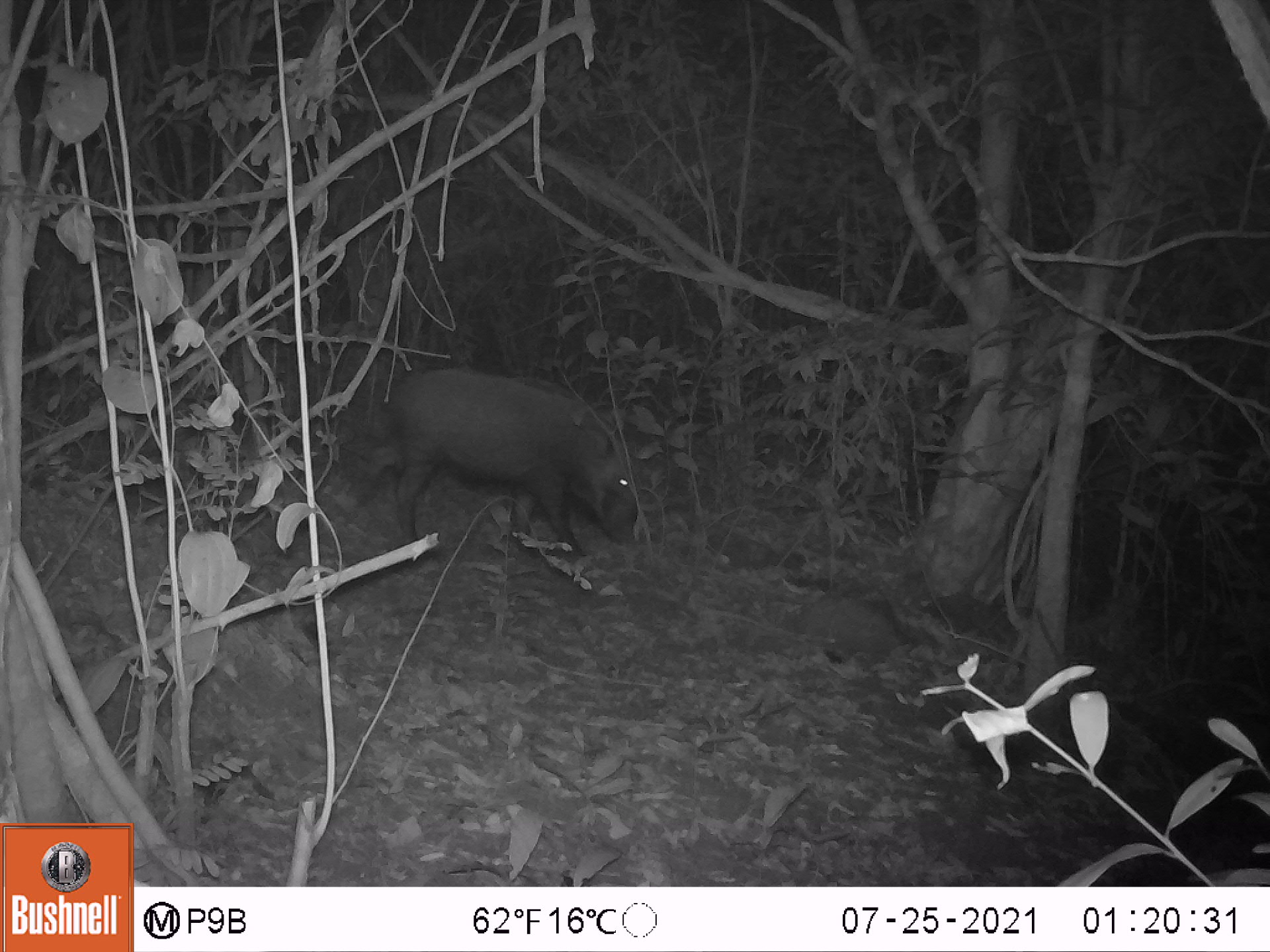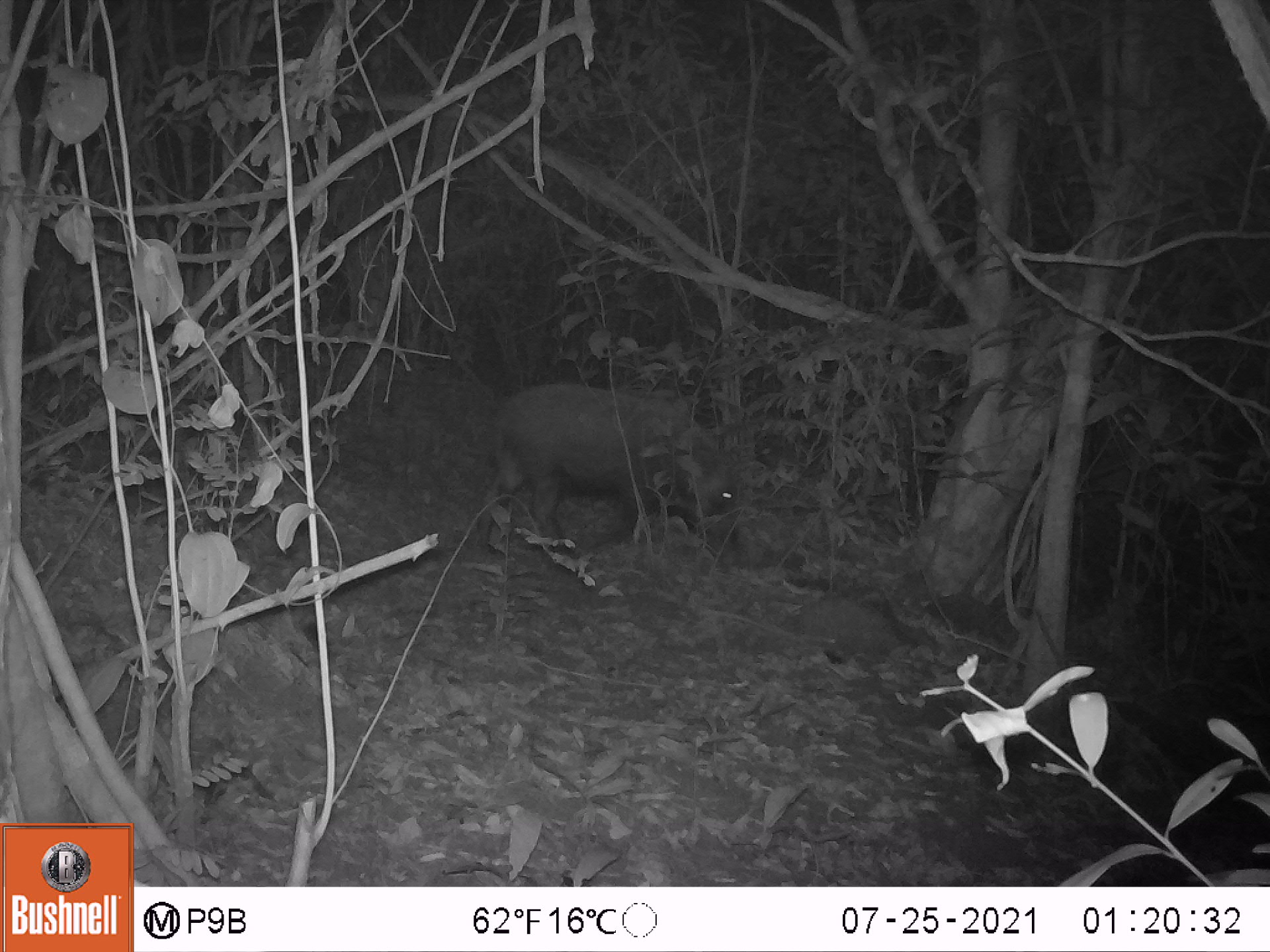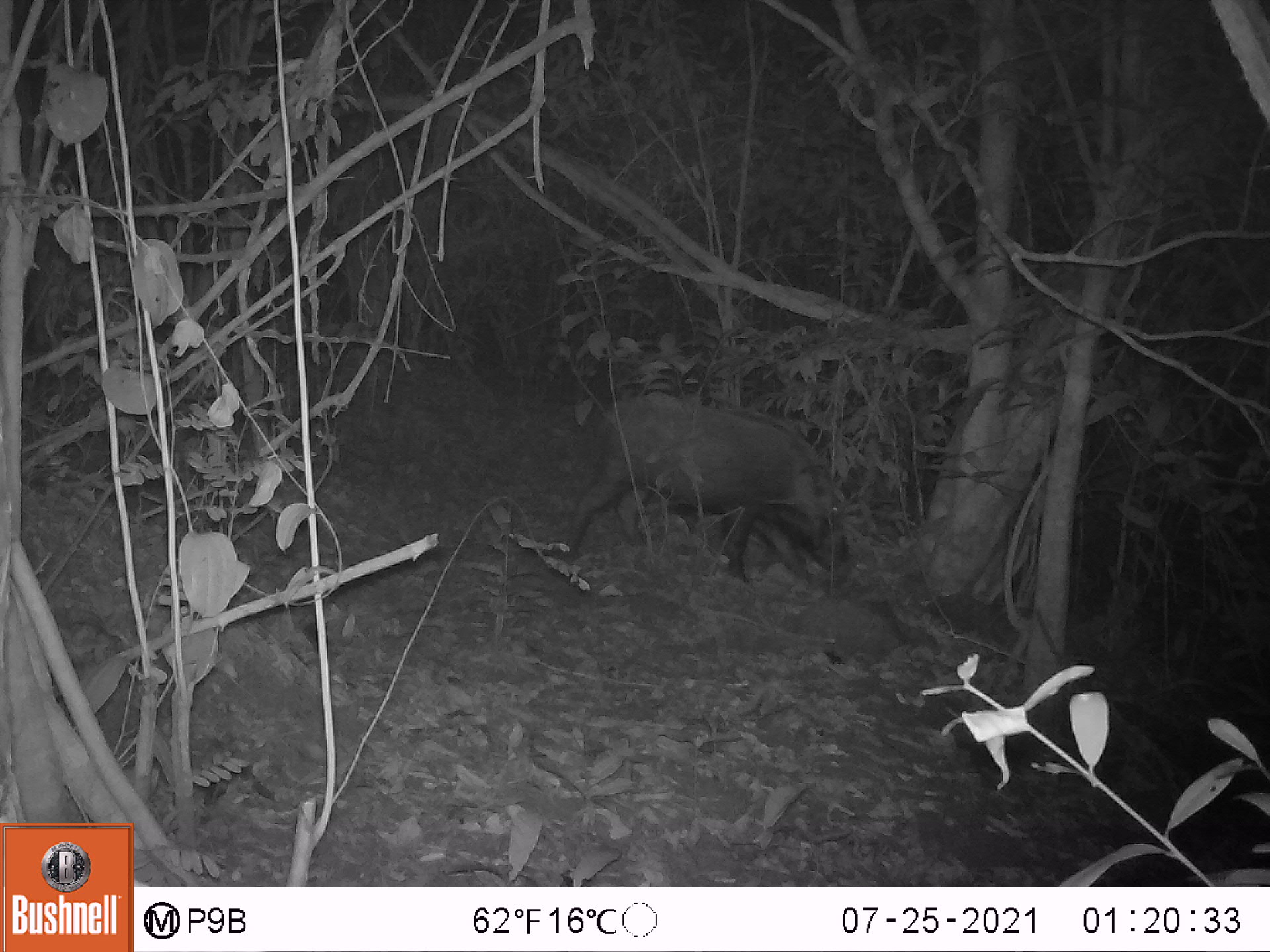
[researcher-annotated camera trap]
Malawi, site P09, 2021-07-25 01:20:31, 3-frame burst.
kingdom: Animalia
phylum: Chordata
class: Mammalia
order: Artiodactyla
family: Suidae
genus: Potamochoerus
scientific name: Potamochoerus larvatus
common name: bushpig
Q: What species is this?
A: Bushpig (Potamochoerus larvatus).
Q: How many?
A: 1.